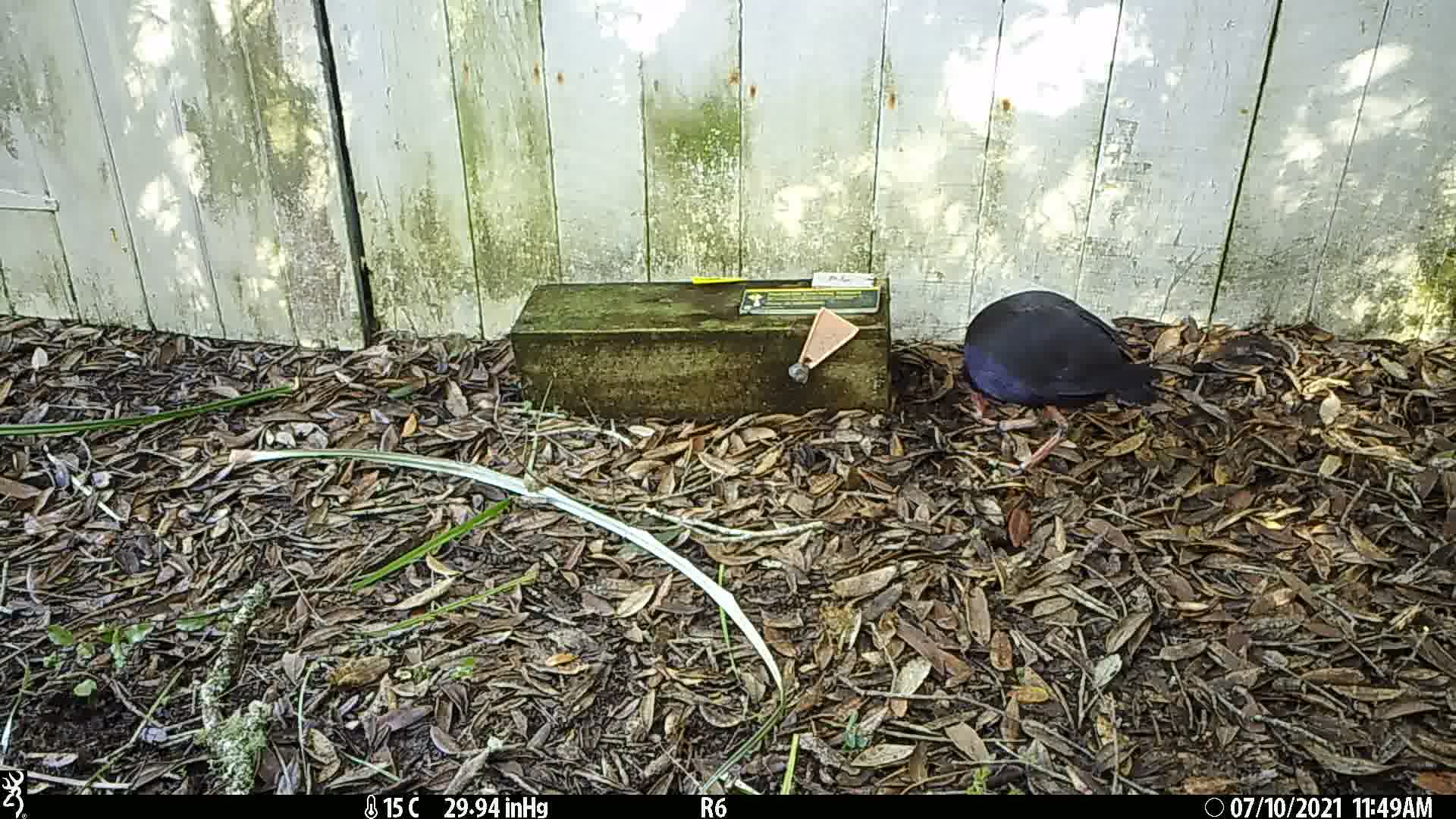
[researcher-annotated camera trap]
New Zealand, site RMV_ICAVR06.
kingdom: Animalia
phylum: Chordata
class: Aves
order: Gruiformes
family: Rallidae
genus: Porphyrio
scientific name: Porphyrio melanotus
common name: australasian swamphen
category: pukeko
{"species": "pukeko (australasian swamphen) (Porphyrio melanotus)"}